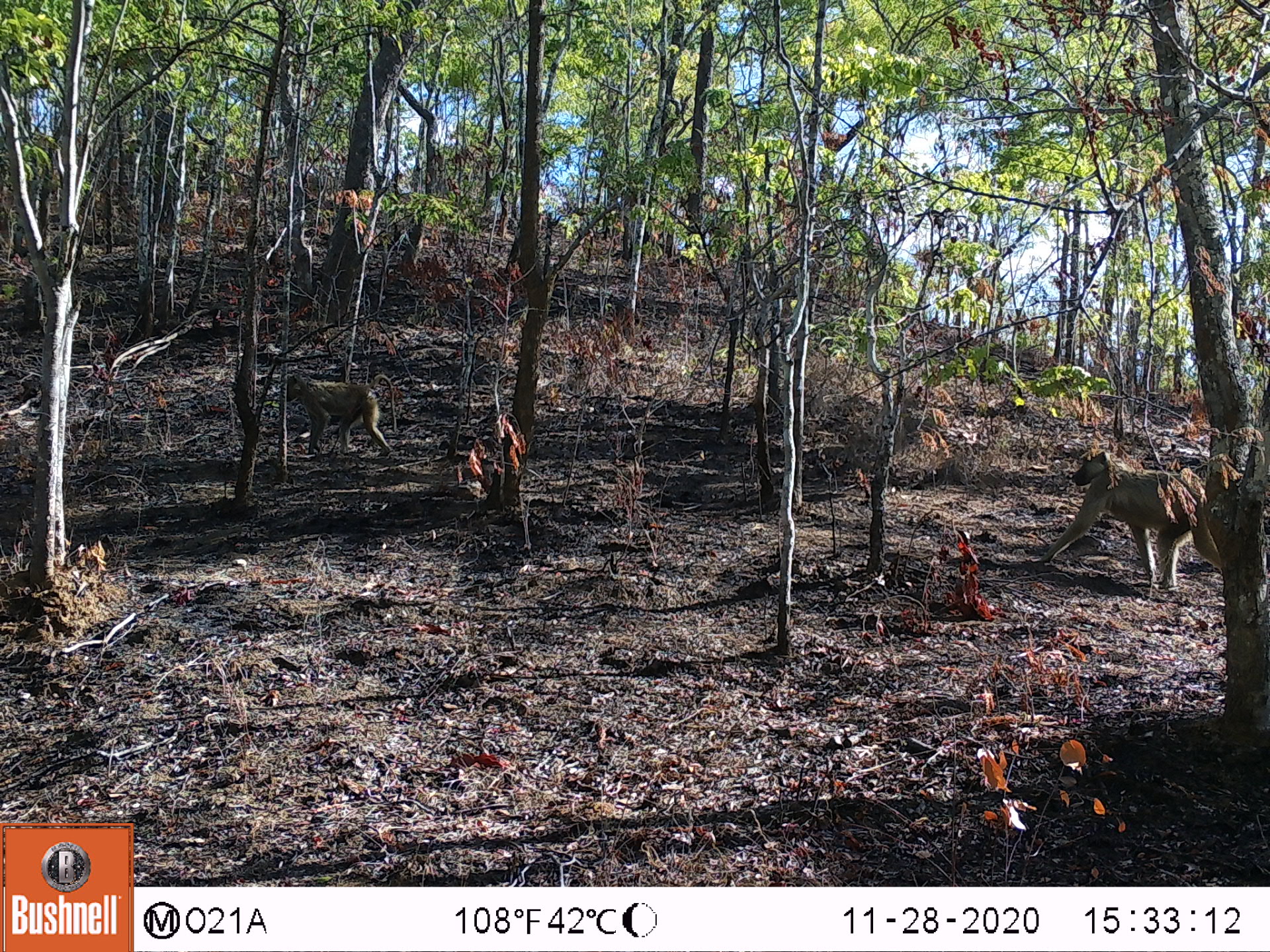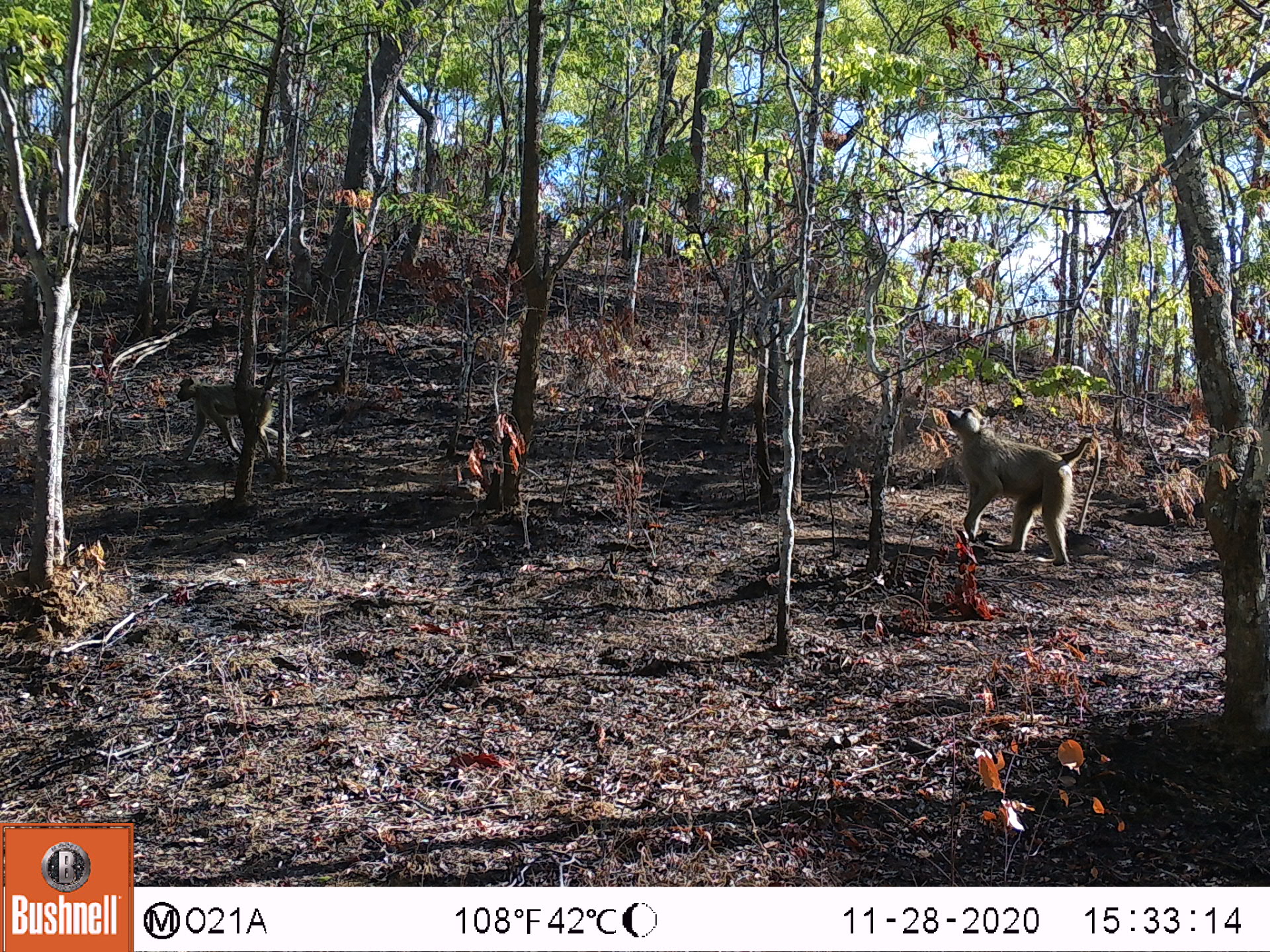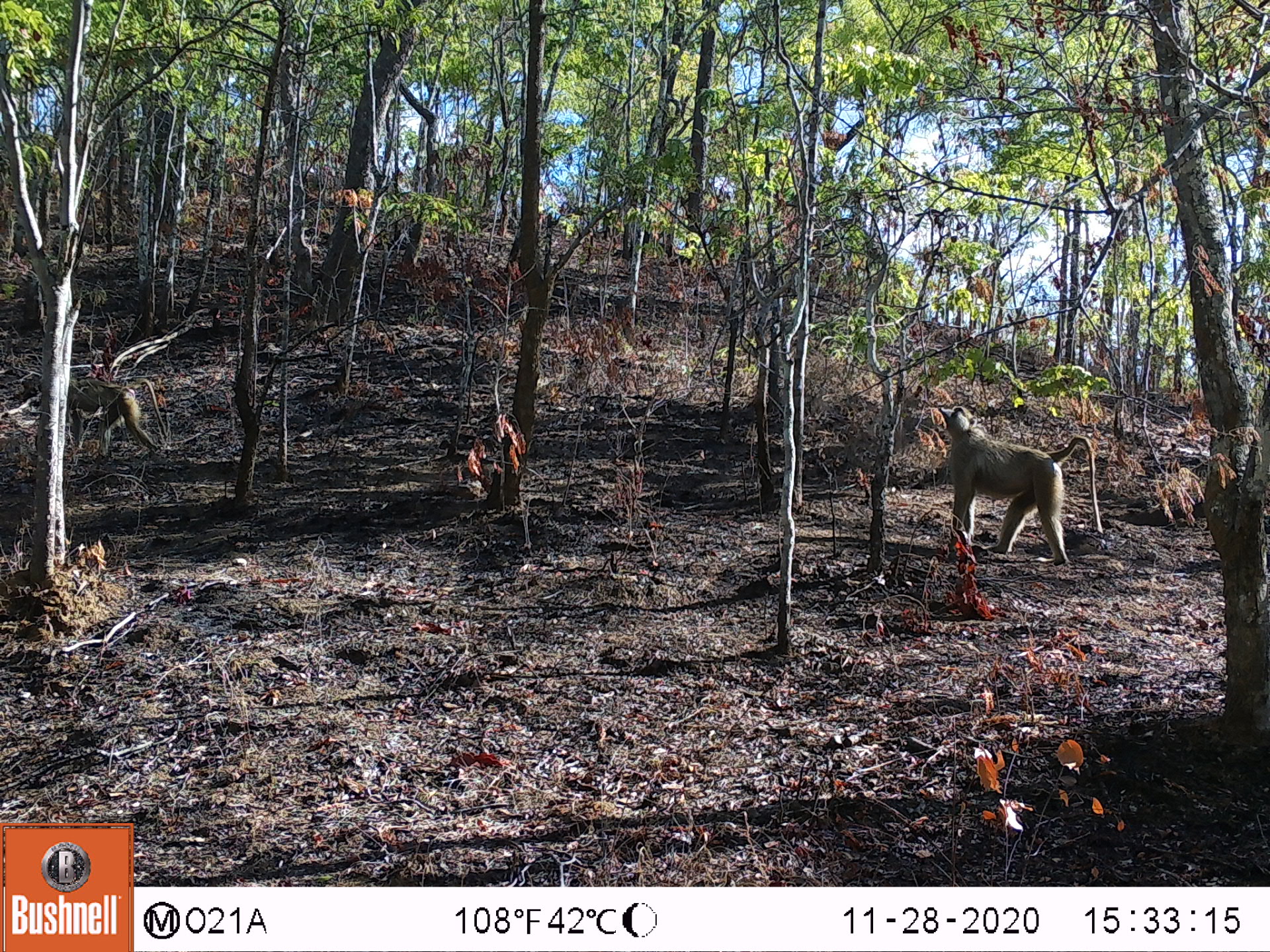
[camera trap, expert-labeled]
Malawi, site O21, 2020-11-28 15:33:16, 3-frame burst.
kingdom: Animalia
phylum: Chordata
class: Mammalia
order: Primates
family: Cercopithecidae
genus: Papio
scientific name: Papio cynocephalus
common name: yellow baboon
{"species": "yellow baboon (Papio cynocephalus)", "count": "2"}